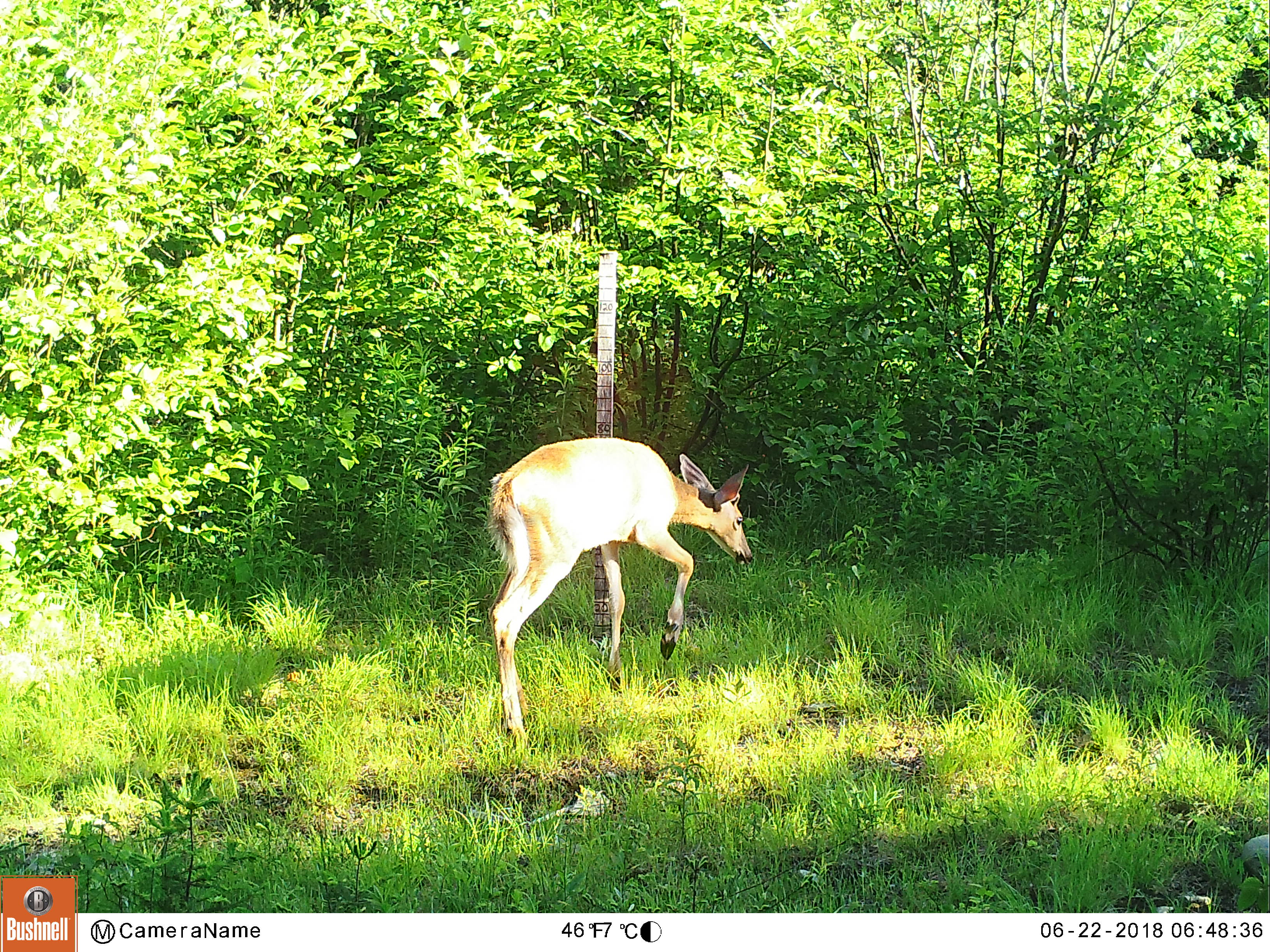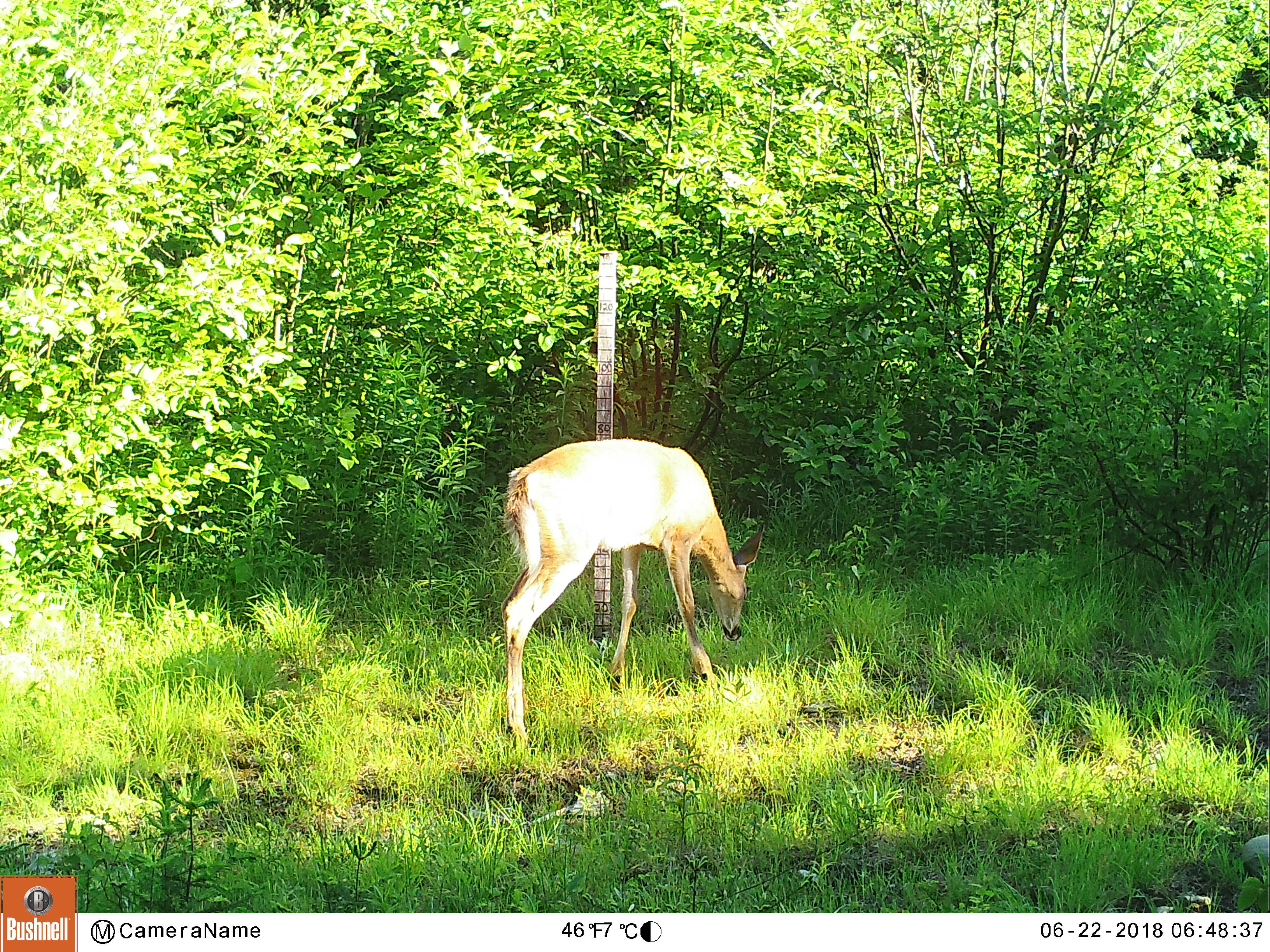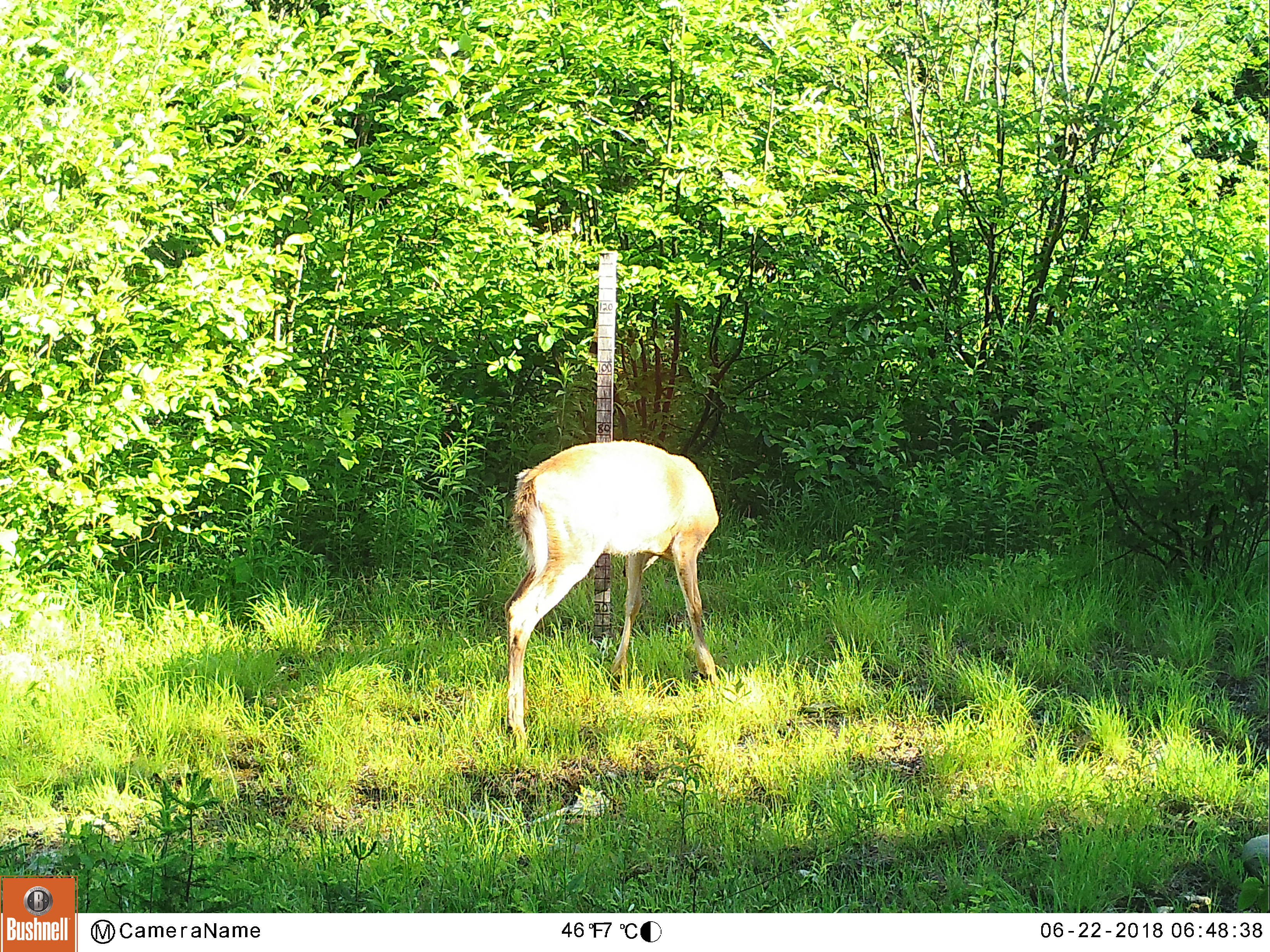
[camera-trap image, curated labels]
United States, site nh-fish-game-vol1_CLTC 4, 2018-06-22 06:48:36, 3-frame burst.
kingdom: Animalia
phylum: Chordata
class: Mammalia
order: Artiodactyla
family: Cervidae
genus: Odocoileus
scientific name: Odocoileus virginianus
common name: white-tailed deer